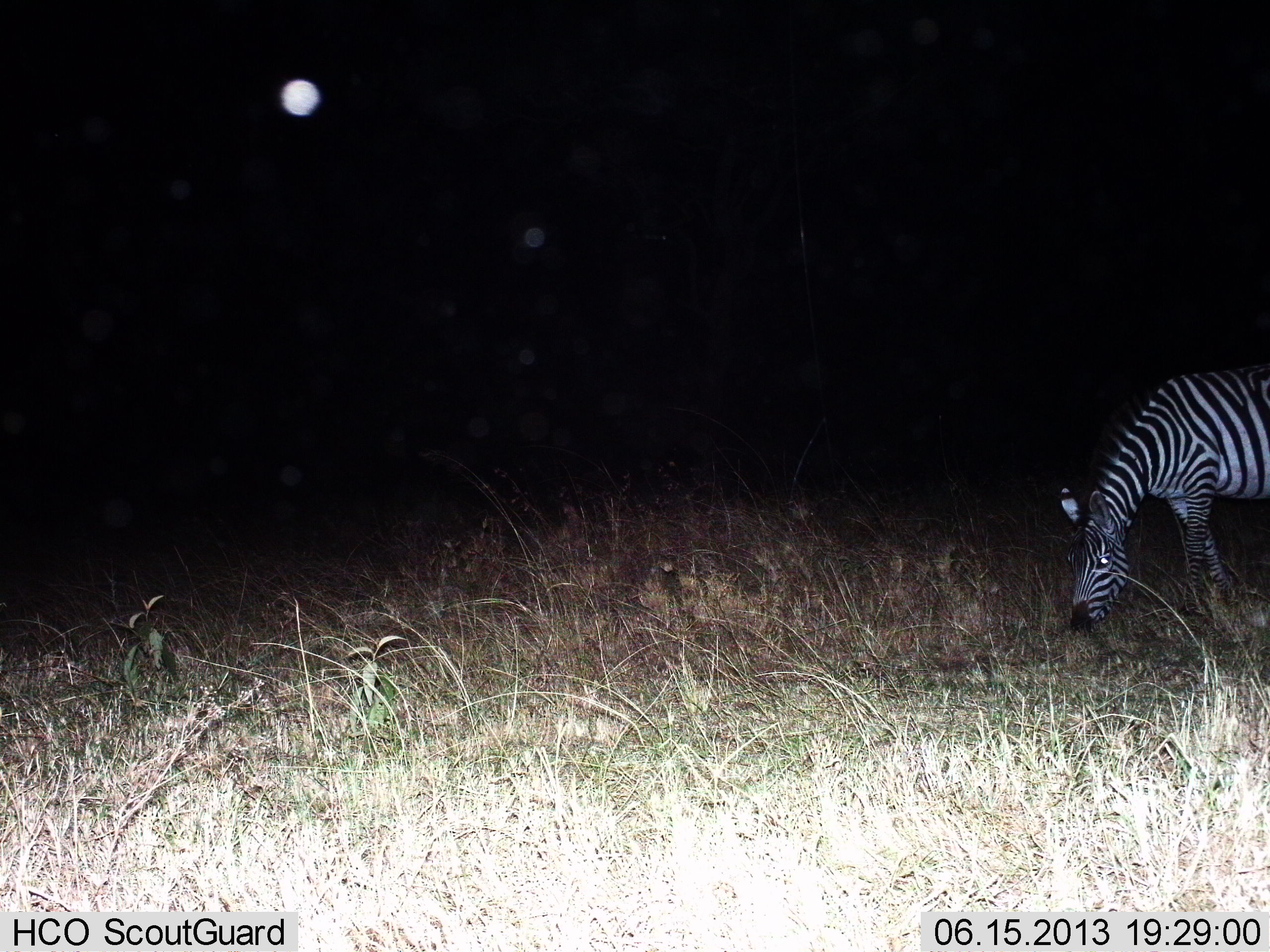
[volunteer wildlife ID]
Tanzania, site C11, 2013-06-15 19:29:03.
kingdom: Animalia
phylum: Chordata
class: Mammalia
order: Perissodactyla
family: Equidae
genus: Equus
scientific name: Equus quagga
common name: plains zebra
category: zebra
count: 1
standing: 14%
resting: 0%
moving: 10%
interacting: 0%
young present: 0%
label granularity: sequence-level